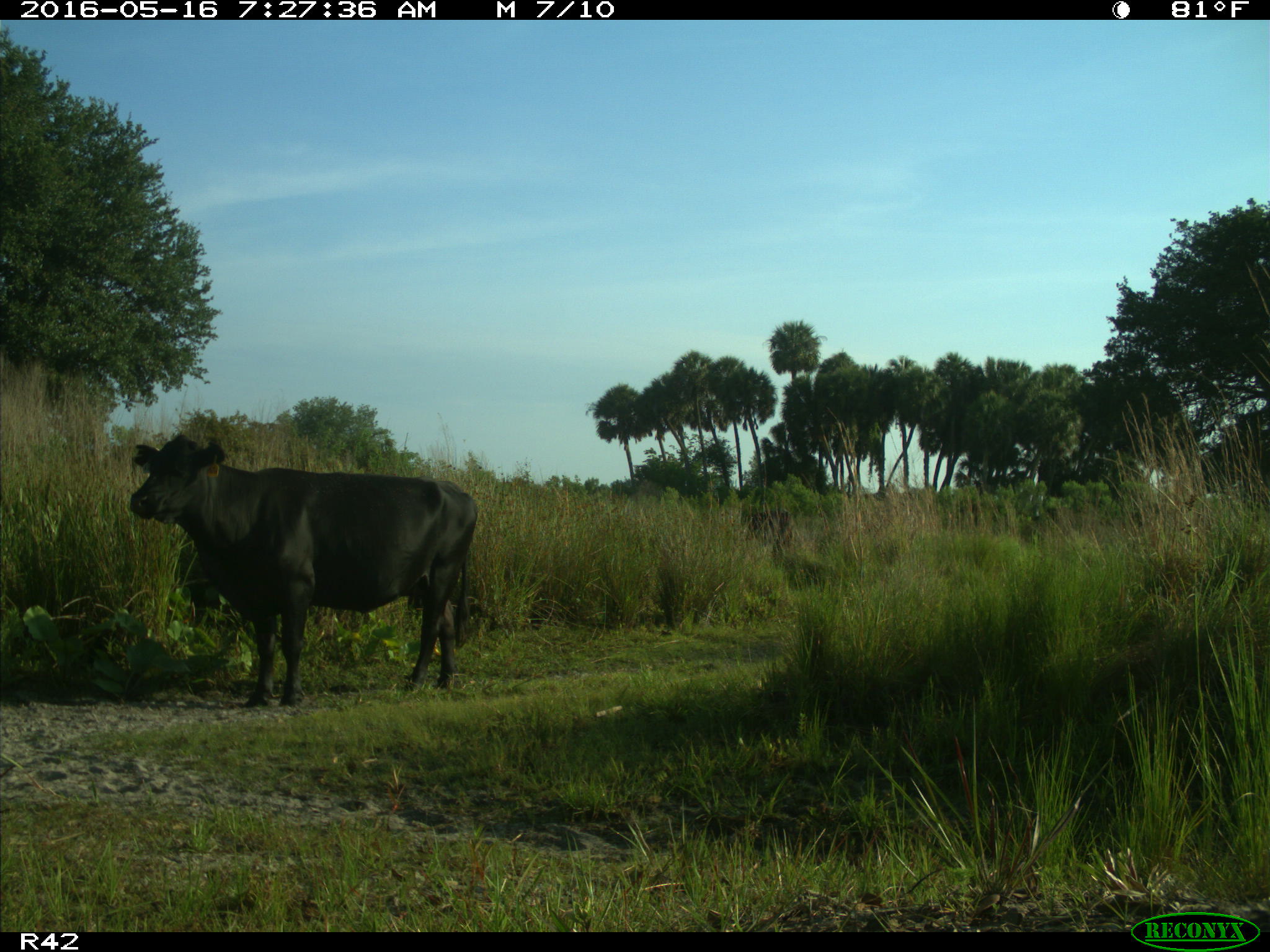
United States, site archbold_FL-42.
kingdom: Animalia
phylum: Chordata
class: Mammalia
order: Artiodactyla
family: Bovidae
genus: Bos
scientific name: Bos taurus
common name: domestic cow